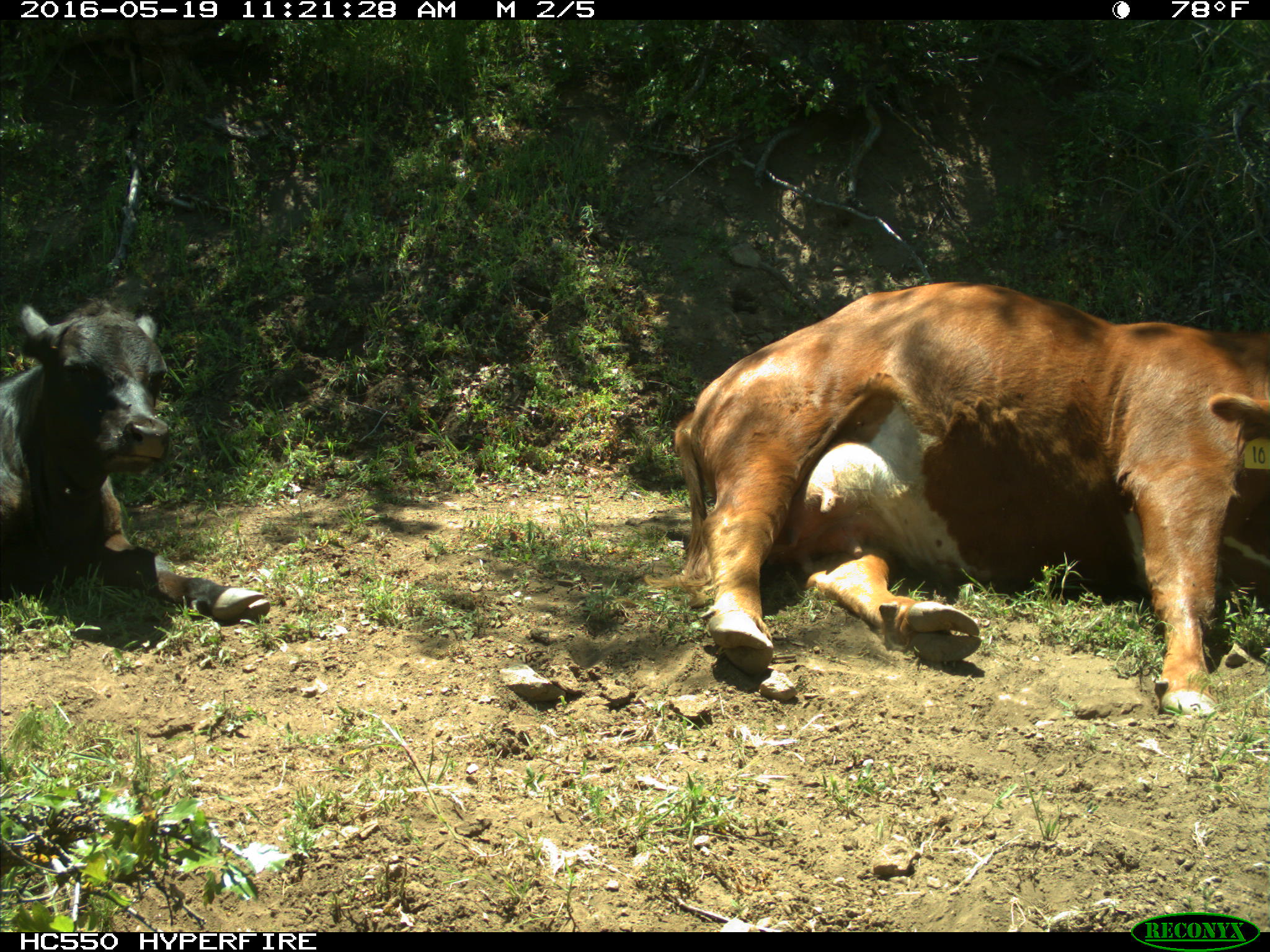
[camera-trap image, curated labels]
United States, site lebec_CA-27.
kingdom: Animalia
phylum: Chordata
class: Mammalia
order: Artiodactyla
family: Bovidae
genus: Bos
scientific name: Bos taurus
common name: domestic cow